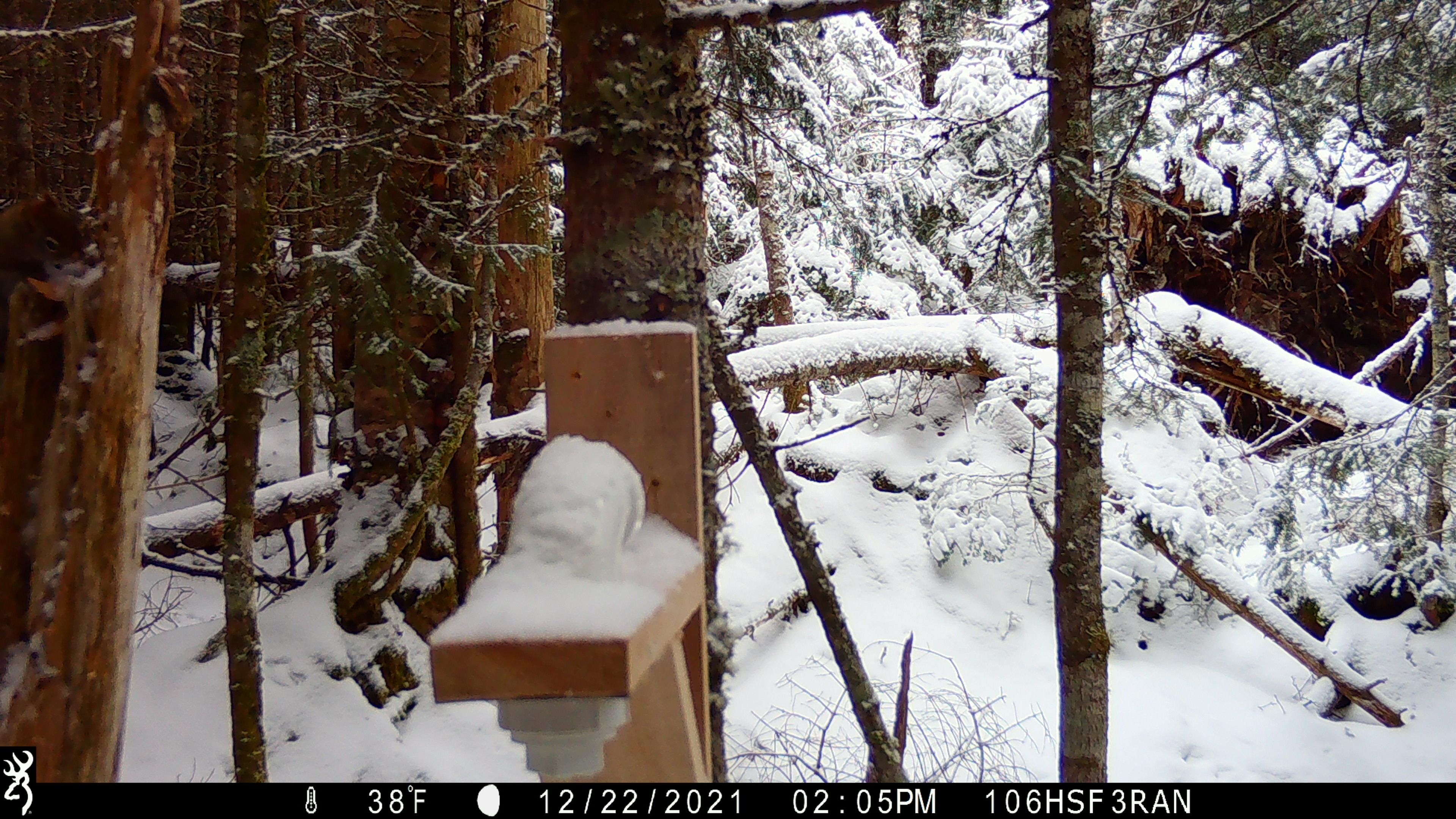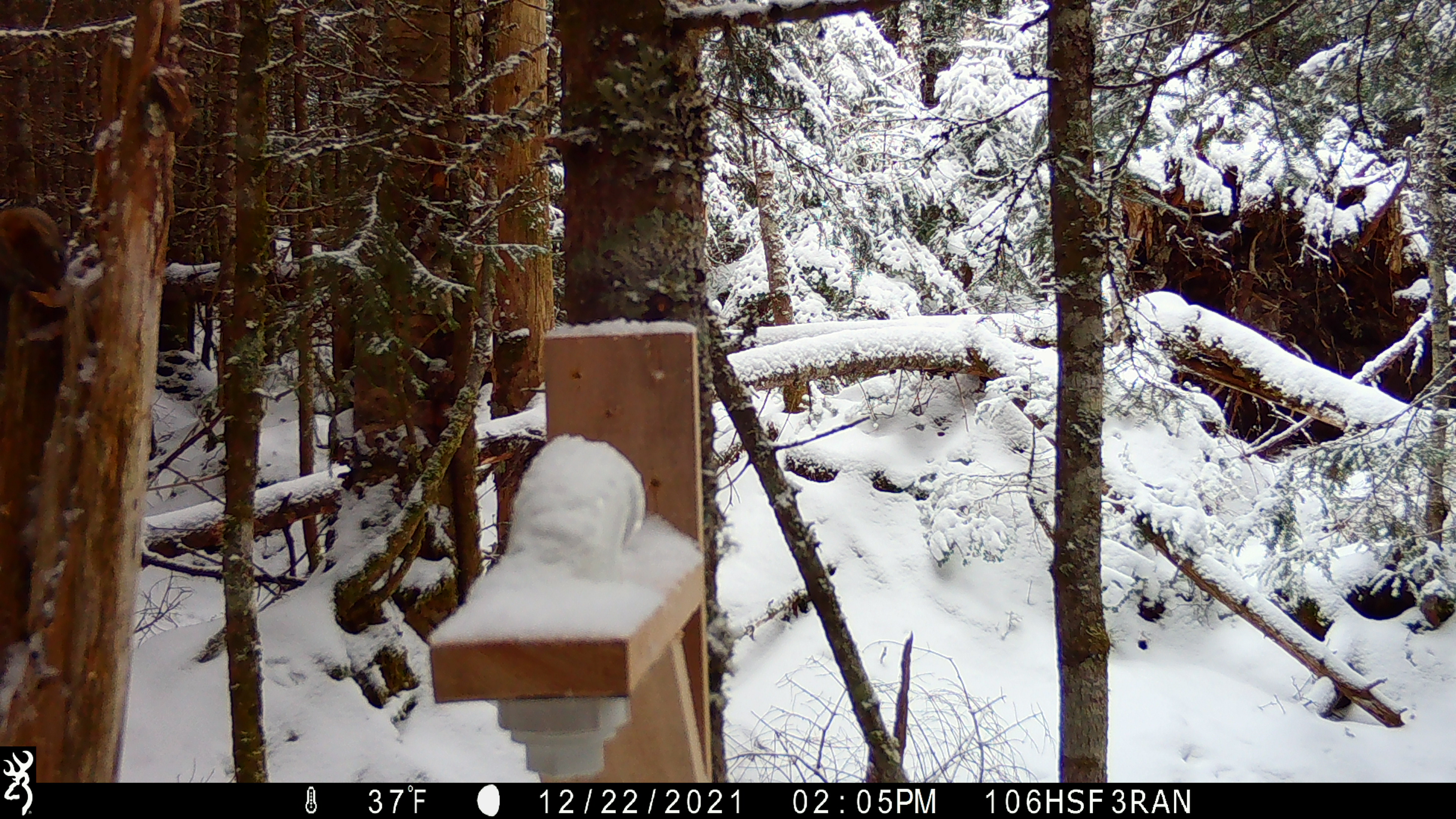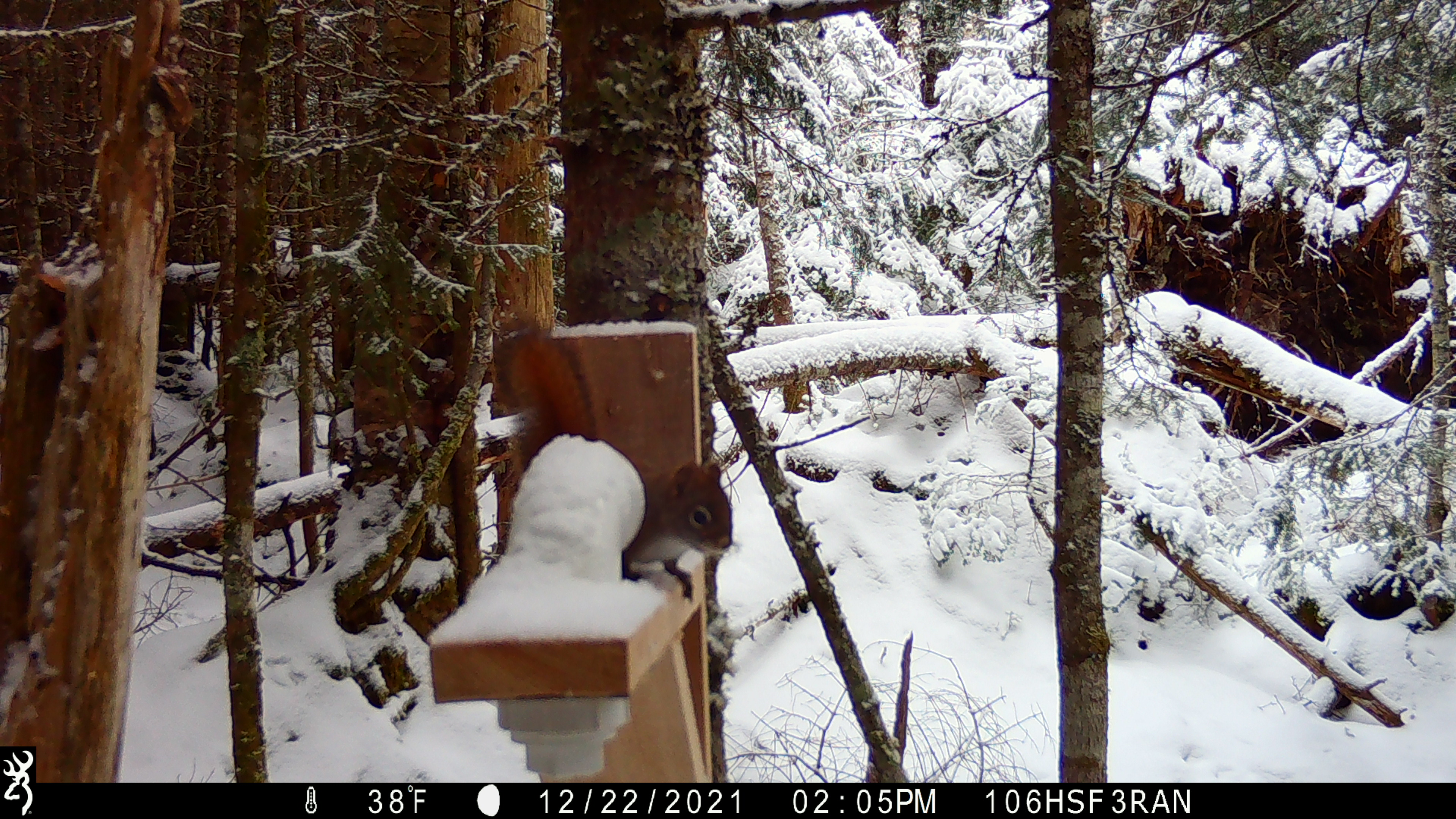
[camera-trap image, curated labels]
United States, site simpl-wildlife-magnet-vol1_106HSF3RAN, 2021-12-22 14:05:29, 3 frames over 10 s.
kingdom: Animalia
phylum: Chordata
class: Mammalia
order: Rodentia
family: Sciuridae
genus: Tamiasciurus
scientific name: Tamiasciurus hudsonicus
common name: red squirrel